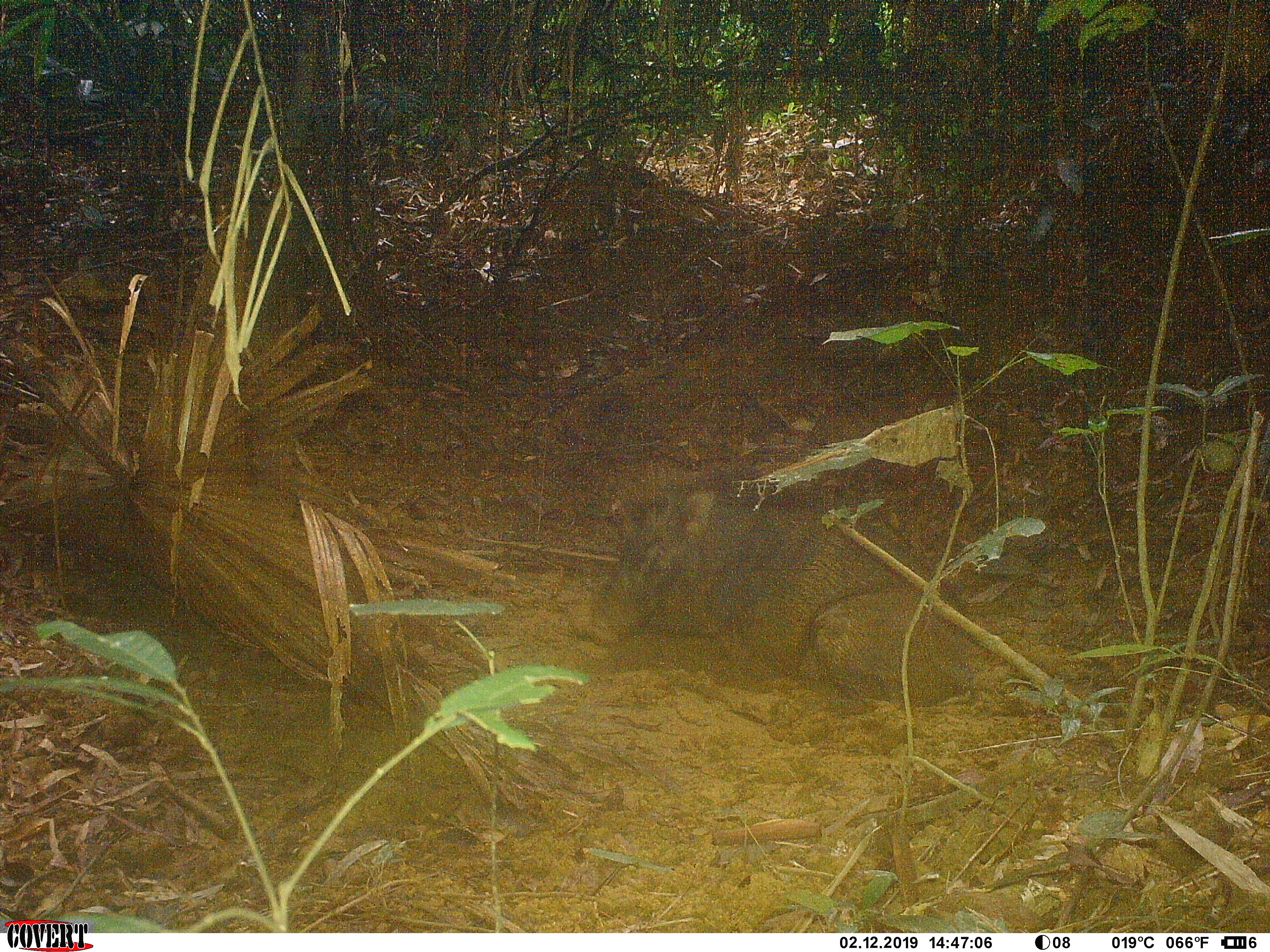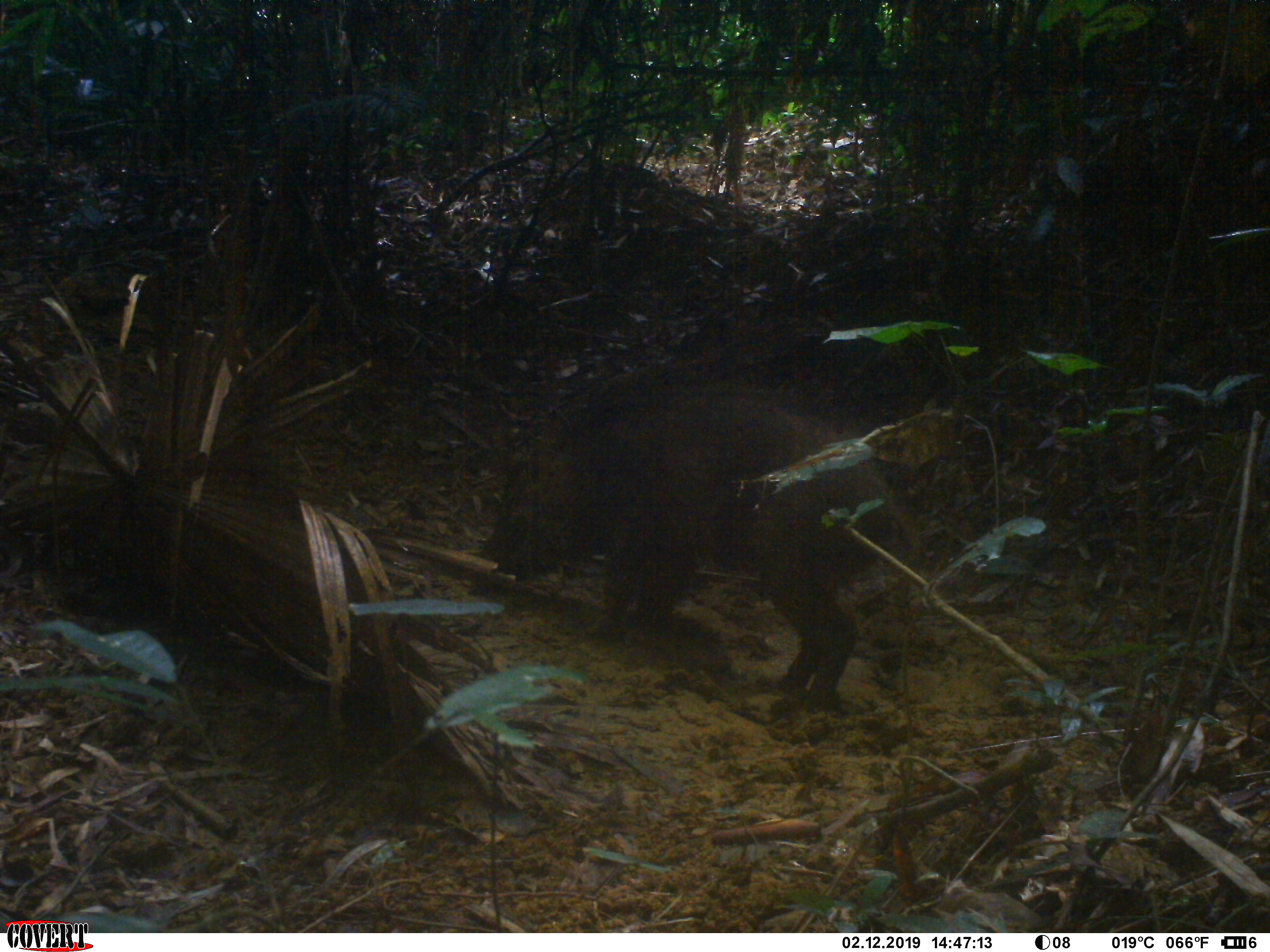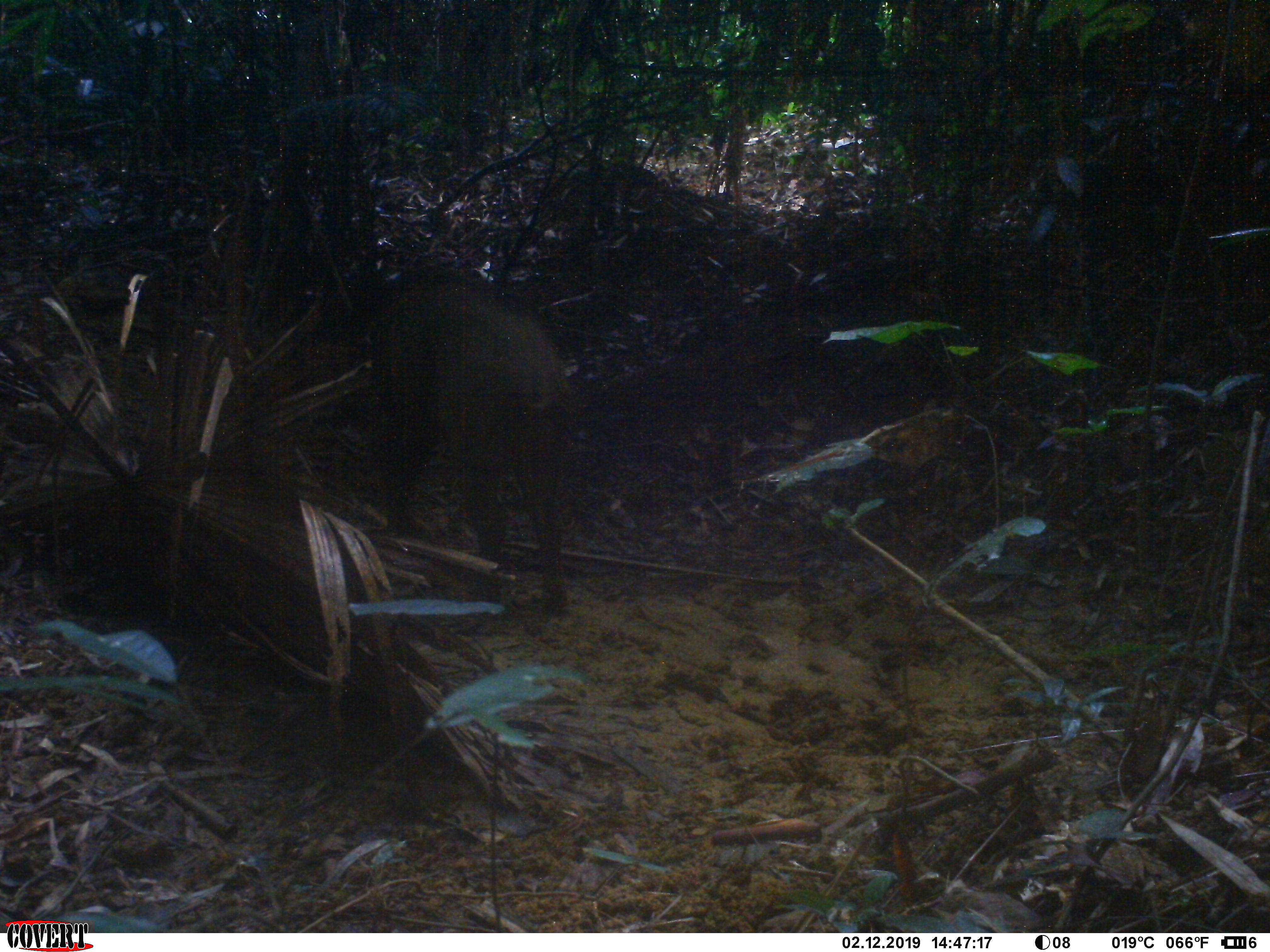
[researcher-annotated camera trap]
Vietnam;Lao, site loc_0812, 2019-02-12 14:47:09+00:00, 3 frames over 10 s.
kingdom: Animalia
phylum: Chordata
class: Mammalia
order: Artiodactyla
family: Suidae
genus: Sus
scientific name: Sus scrofa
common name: eurasian wild pig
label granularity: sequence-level